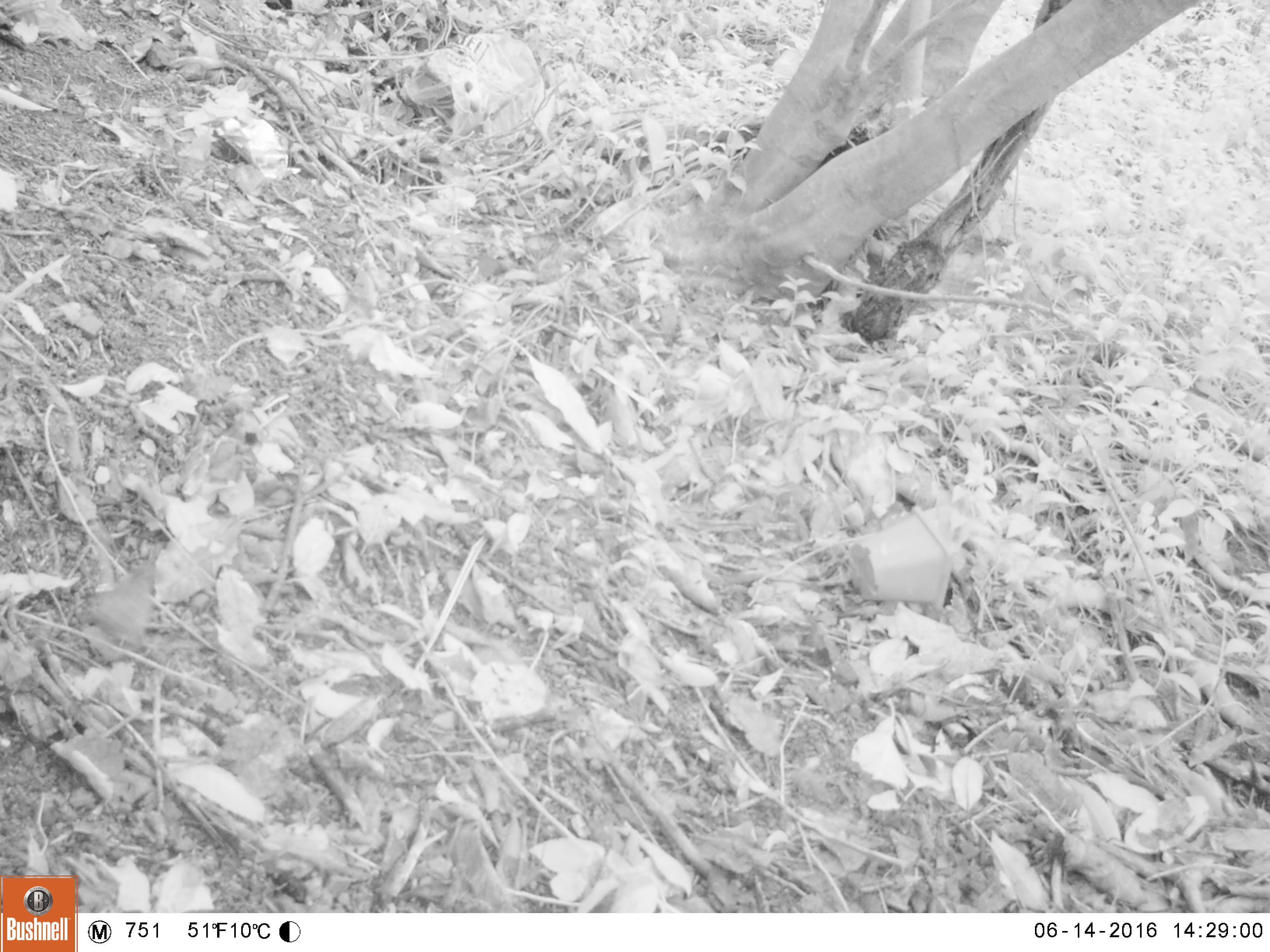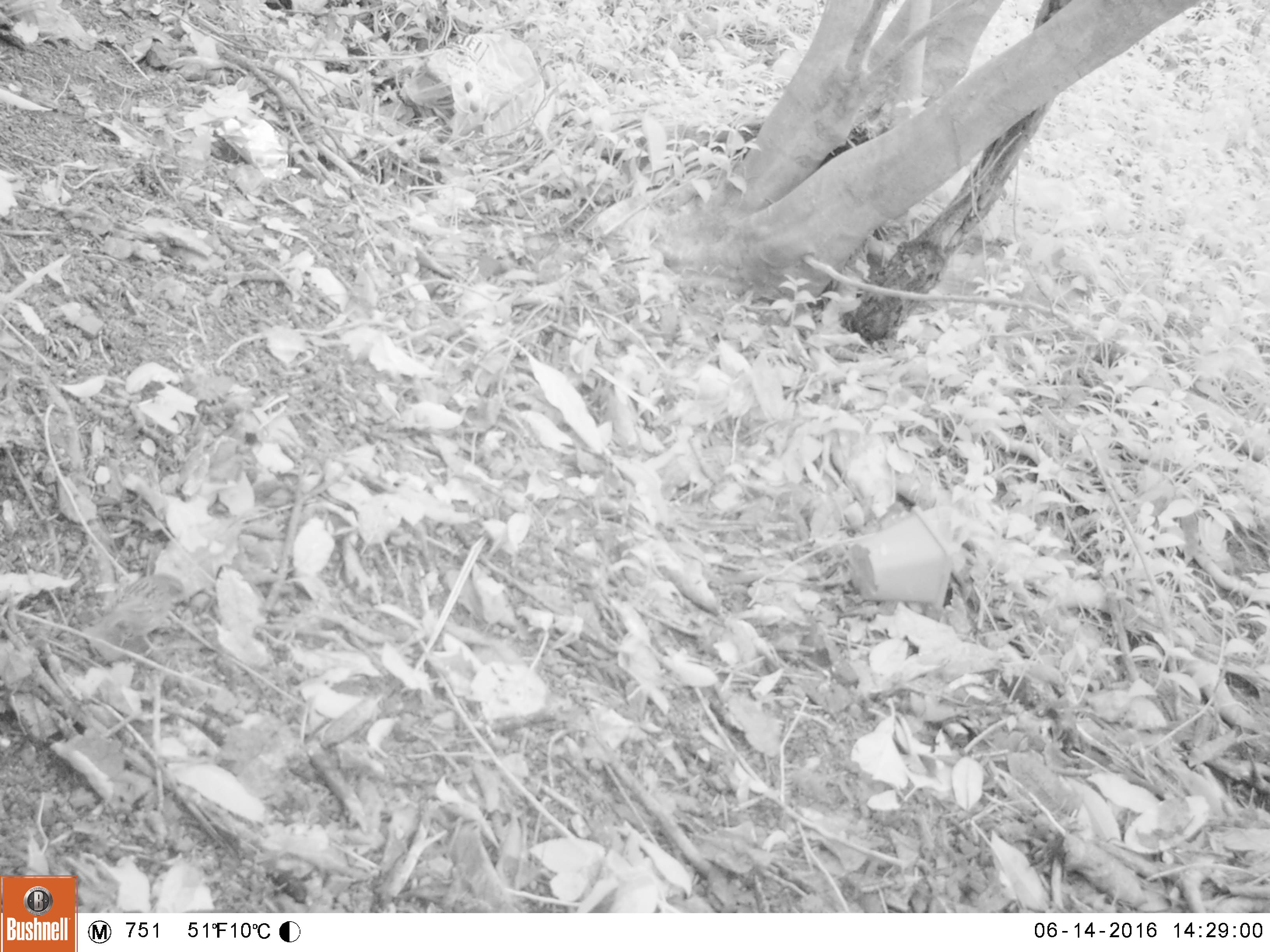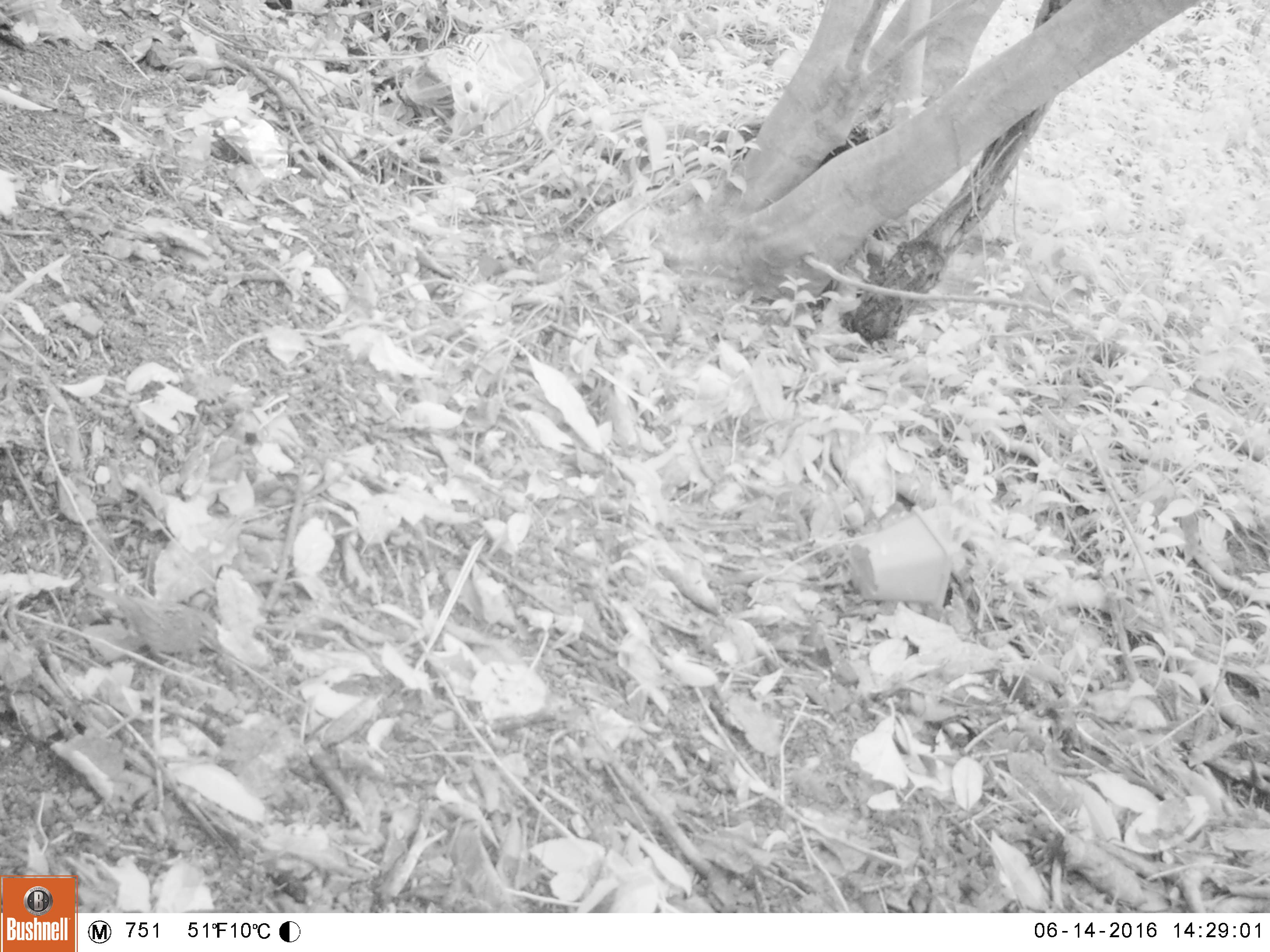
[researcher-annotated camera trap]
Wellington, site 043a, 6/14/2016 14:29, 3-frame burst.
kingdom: Animalia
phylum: Chordata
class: Aves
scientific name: Aves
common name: bird